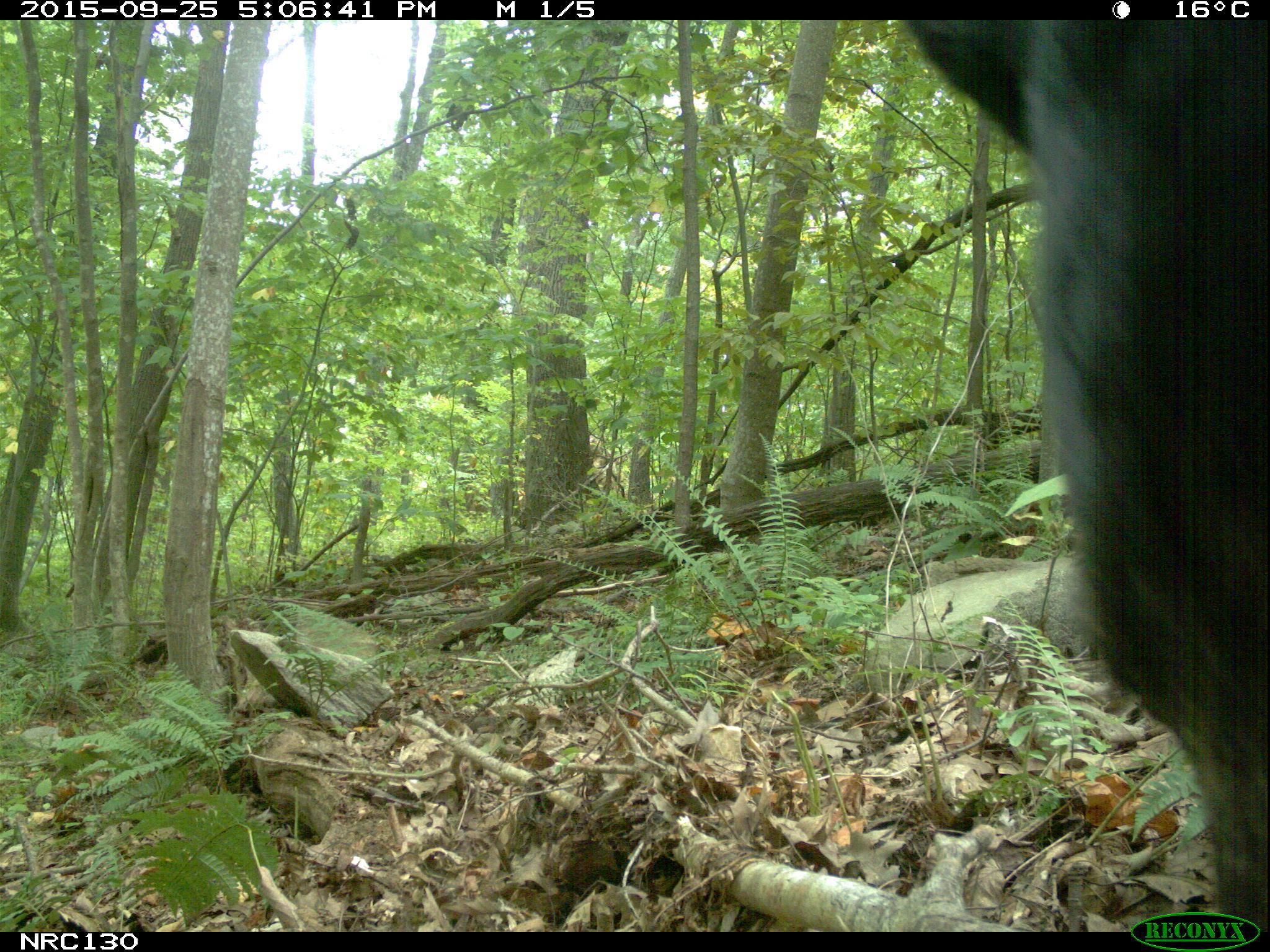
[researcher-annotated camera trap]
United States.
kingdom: Animalia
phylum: Chordata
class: Mammalia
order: Carnivora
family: Ursidae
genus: Ursus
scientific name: Ursus americanus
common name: american black bear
American Black Bear (Ursus americanus).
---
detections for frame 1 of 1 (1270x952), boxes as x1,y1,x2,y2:
American Black Bear: 882,19,1266,918